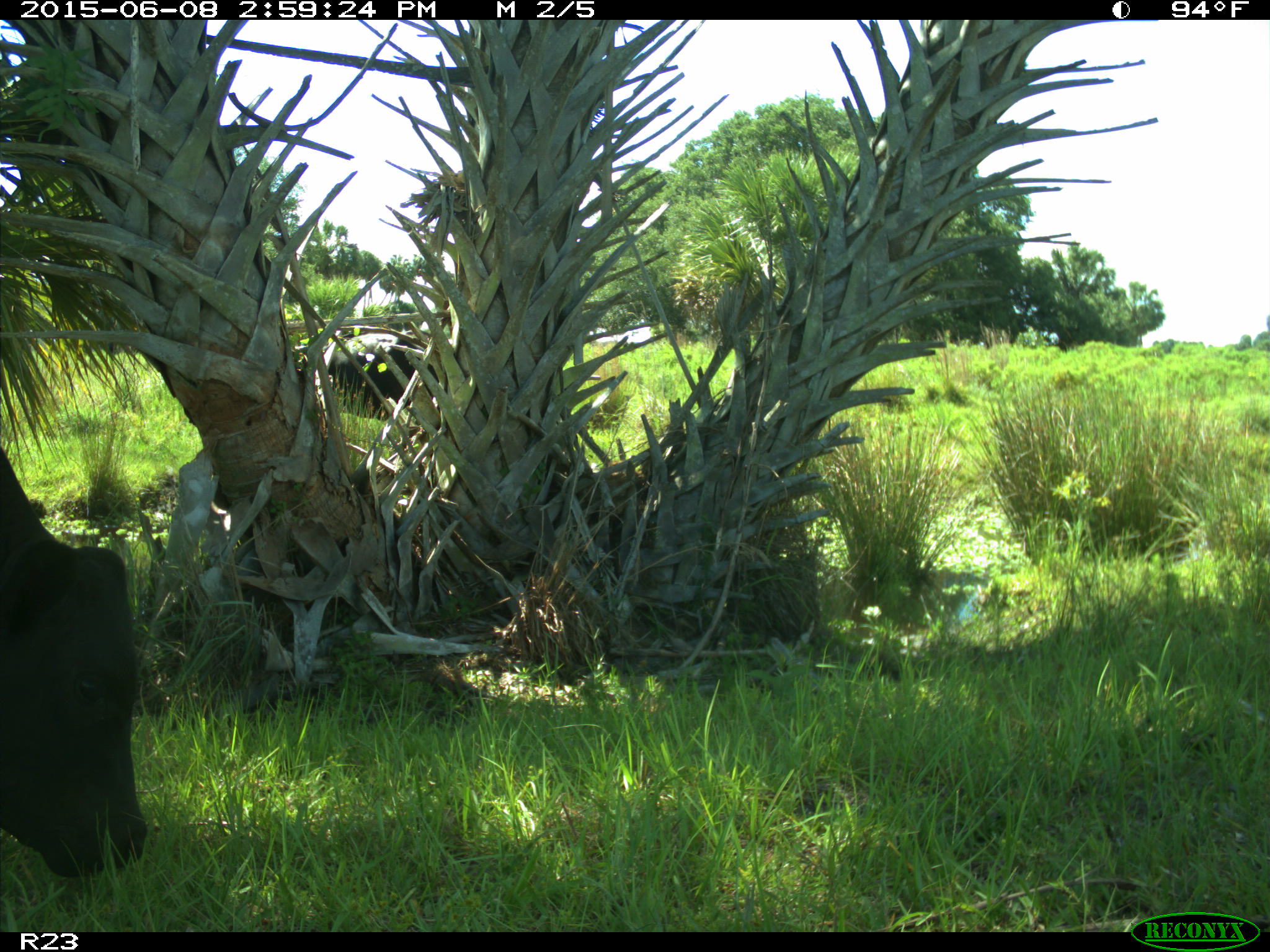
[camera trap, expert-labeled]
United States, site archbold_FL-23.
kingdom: Animalia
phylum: Chordata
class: Mammalia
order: Artiodactyla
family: Bovidae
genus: Bos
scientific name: Bos taurus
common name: domestic cow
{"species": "Bos taurus (domestic cow)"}